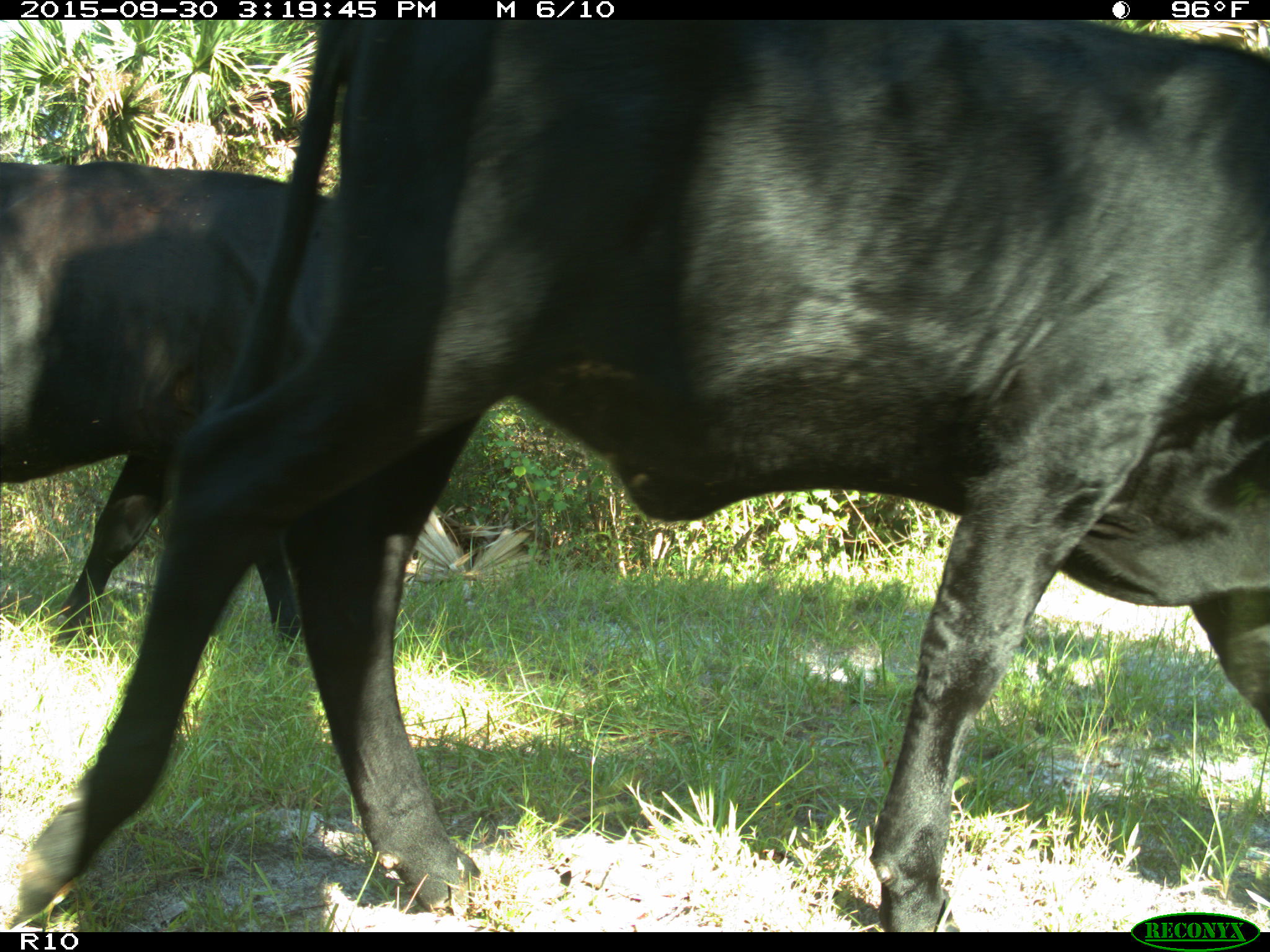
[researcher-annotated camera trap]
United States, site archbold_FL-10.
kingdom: Animalia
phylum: Chordata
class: Mammalia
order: Artiodactyla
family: Bovidae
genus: Bos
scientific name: Bos taurus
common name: domestic cow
Bos taurus (domestic cow).